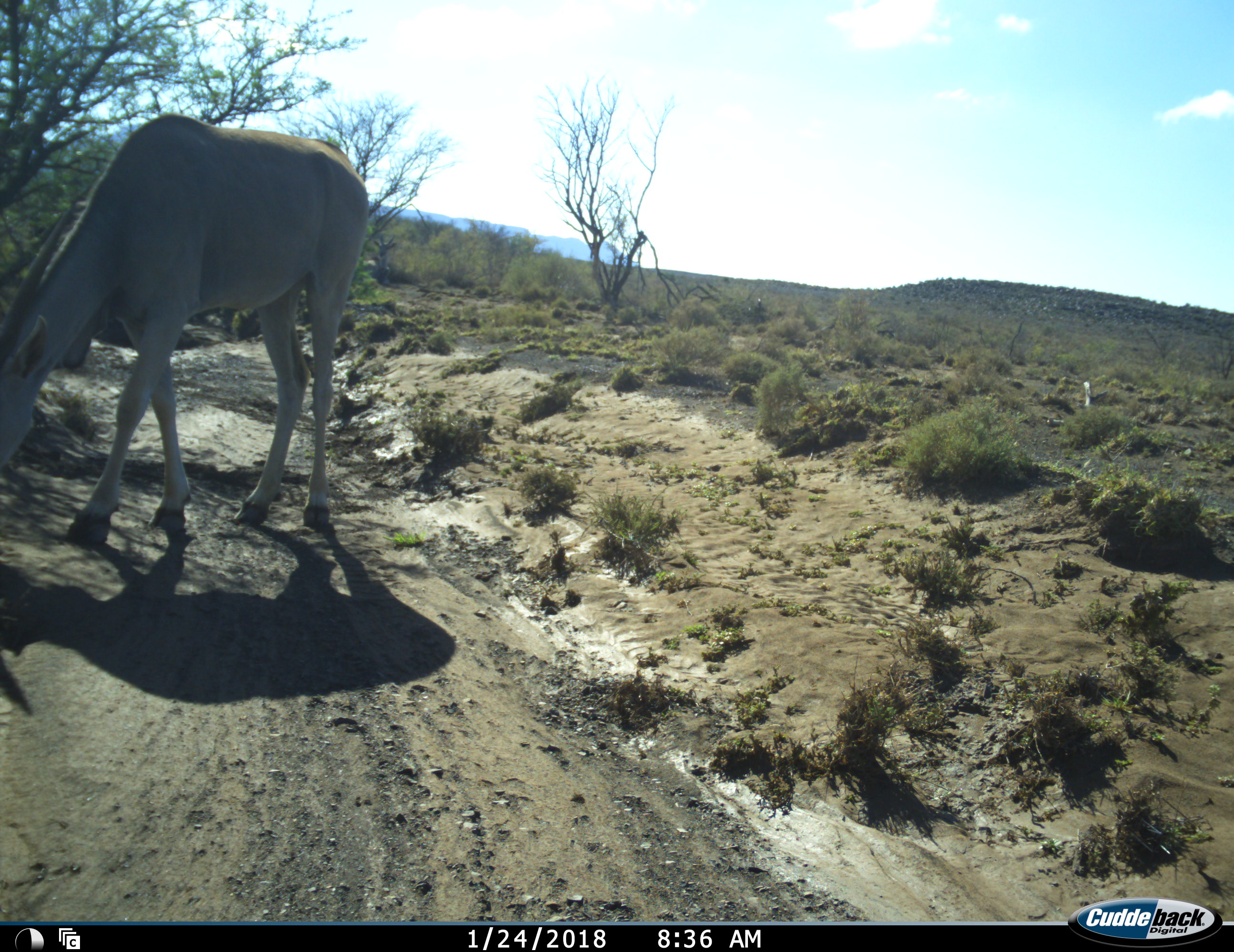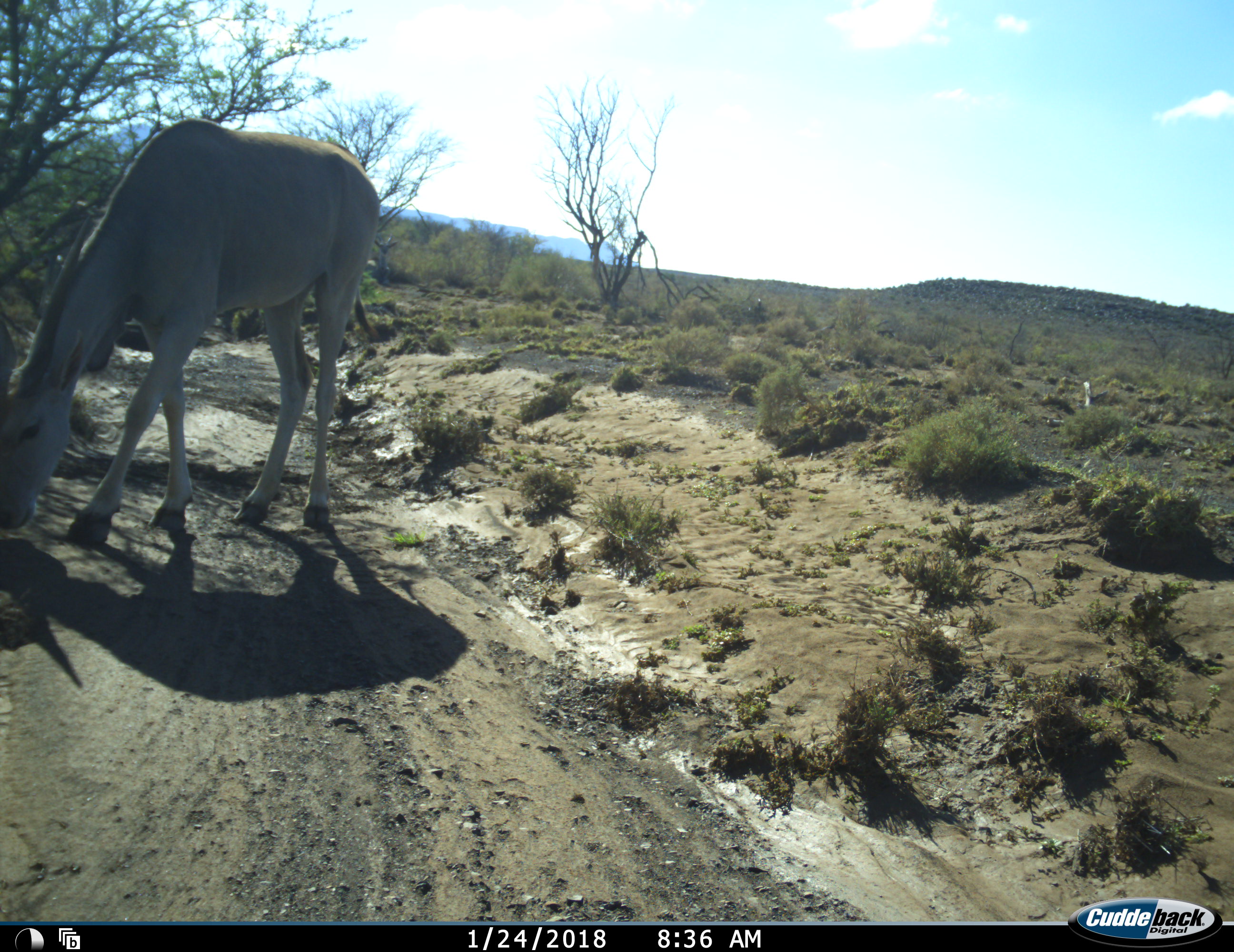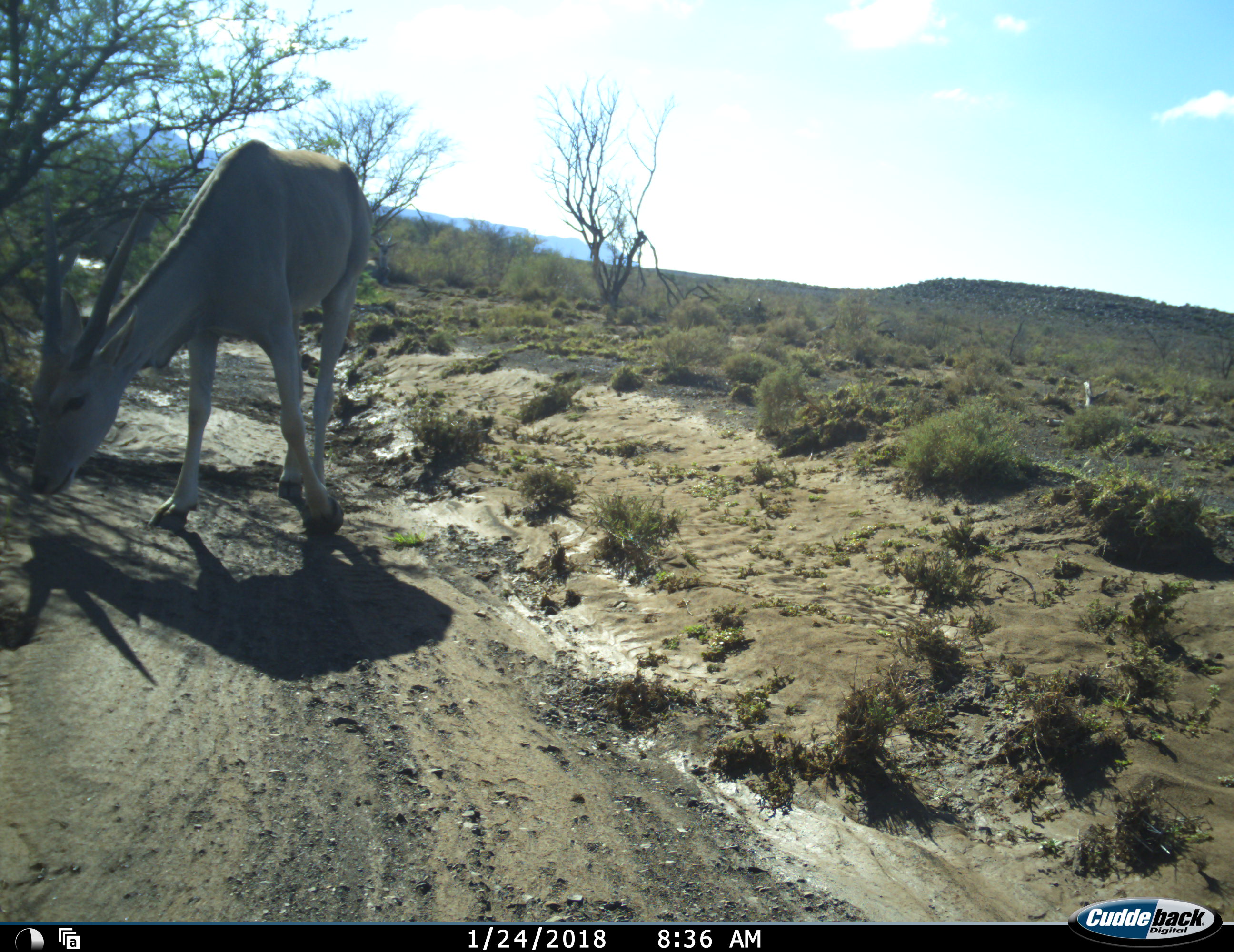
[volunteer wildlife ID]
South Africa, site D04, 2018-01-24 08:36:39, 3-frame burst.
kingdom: Animalia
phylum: Chordata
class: Mammalia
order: Artiodactyla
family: Bovidae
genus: Tragelaphus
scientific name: Tragelaphus oryx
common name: eland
Eland (Tragelaphus oryx), count 1. Behavior (volunteer vote fractions): standing 40%, resting 10%, moving 30%, interacting 0%. Young present (vote fraction): 0%. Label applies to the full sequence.